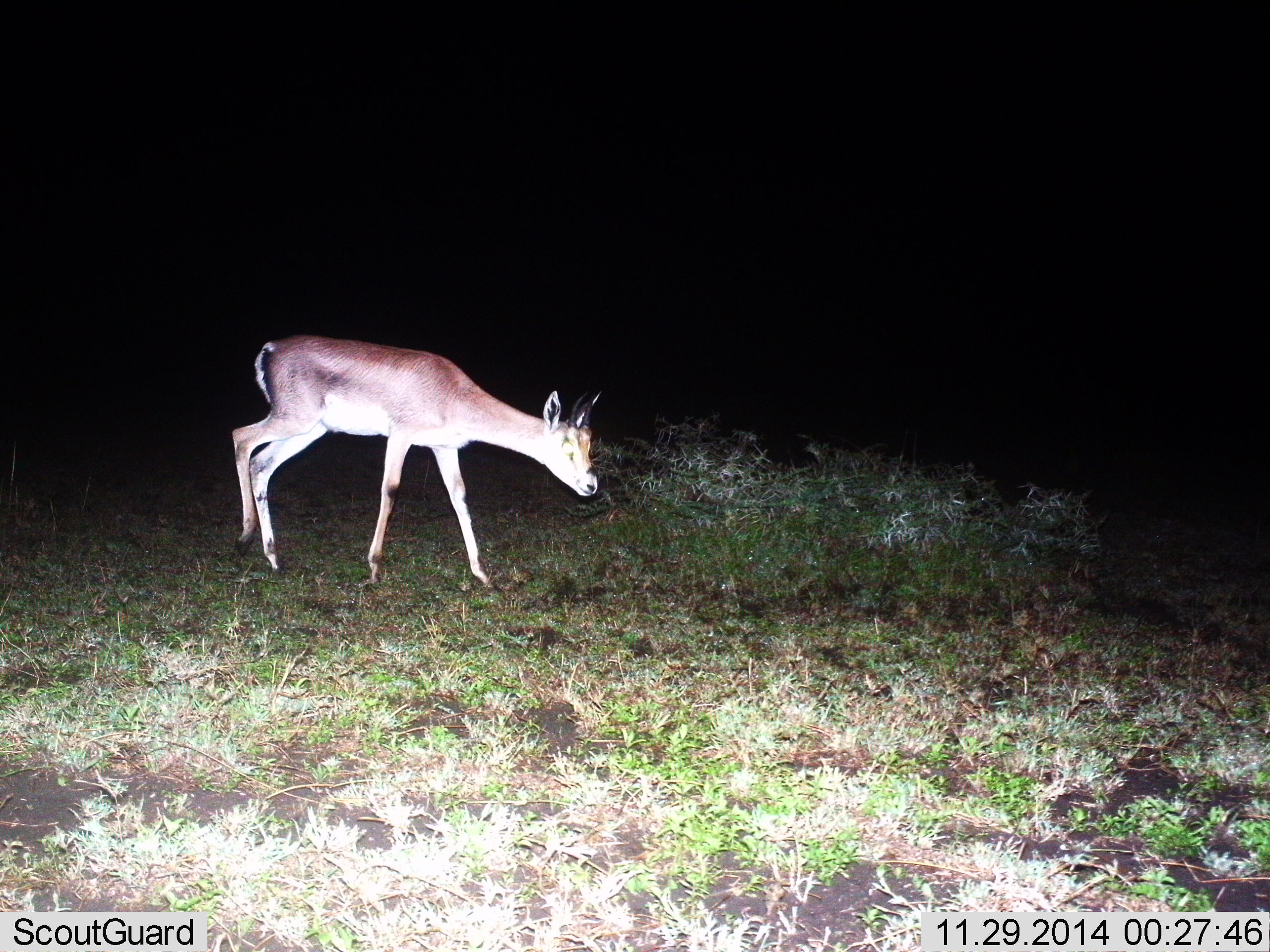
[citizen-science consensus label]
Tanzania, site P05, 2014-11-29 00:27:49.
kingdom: Animalia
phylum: Chordata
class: Mammalia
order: Artiodactyla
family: Bovidae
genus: Nanger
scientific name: Nanger granti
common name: grant's gazelle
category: gazellegrants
Gazellegrants (grant's gazelle) (Nanger granti), count 1. Behavior (volunteer vote fractions): standing 40%, resting 0%, moving 50%, interacting 0%. Young present (vote fraction): 10%. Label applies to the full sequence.